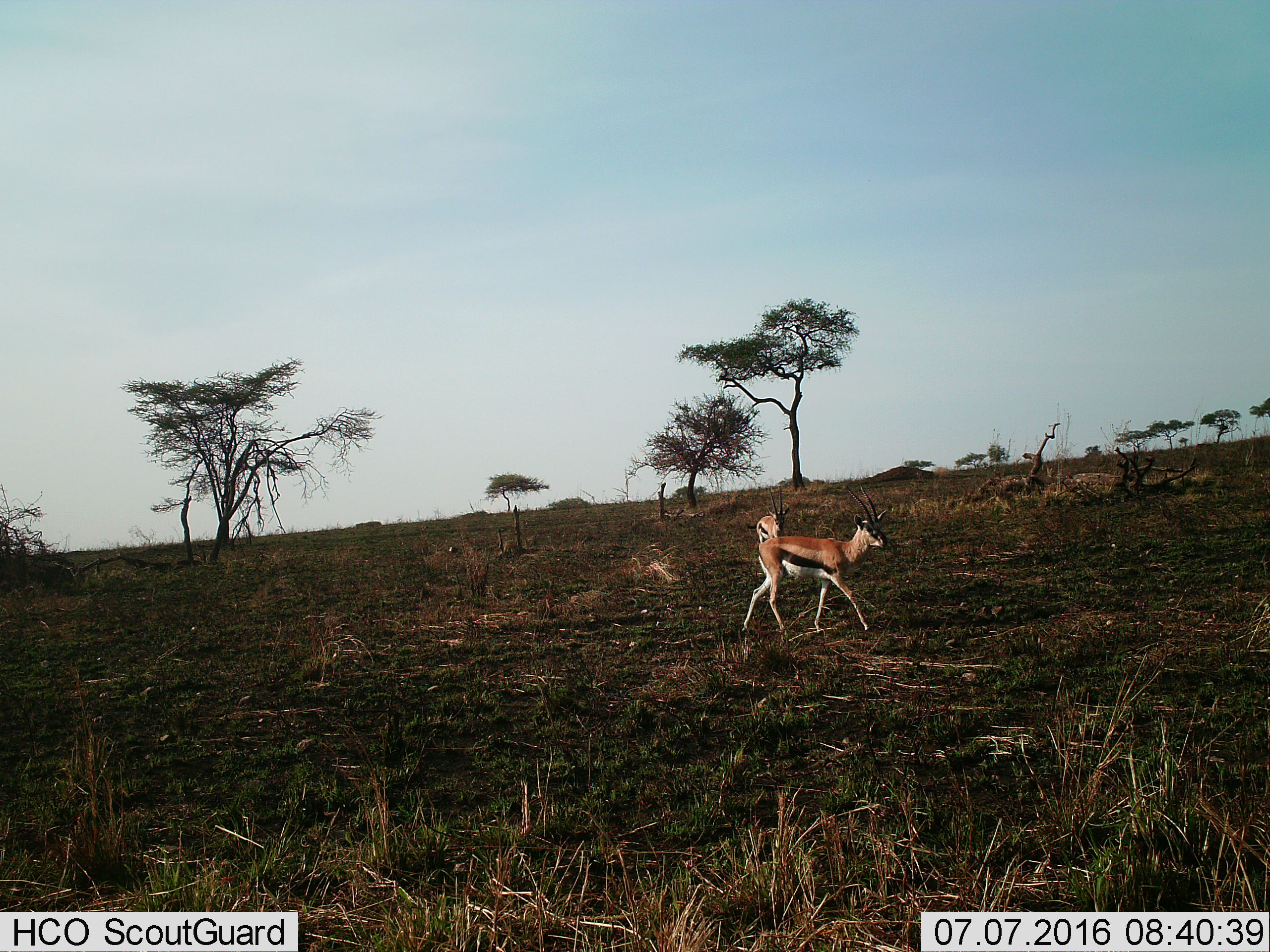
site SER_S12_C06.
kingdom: Animalia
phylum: Chordata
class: Mammalia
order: Artiodactyla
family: Bovidae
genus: Eudorcas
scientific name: Eudorcas thomsonii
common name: thomson's gazelle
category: gazellethomsons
Gazellethomsons (thomson's gazelle) (Eudorcas thomsonii), count 2. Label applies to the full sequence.